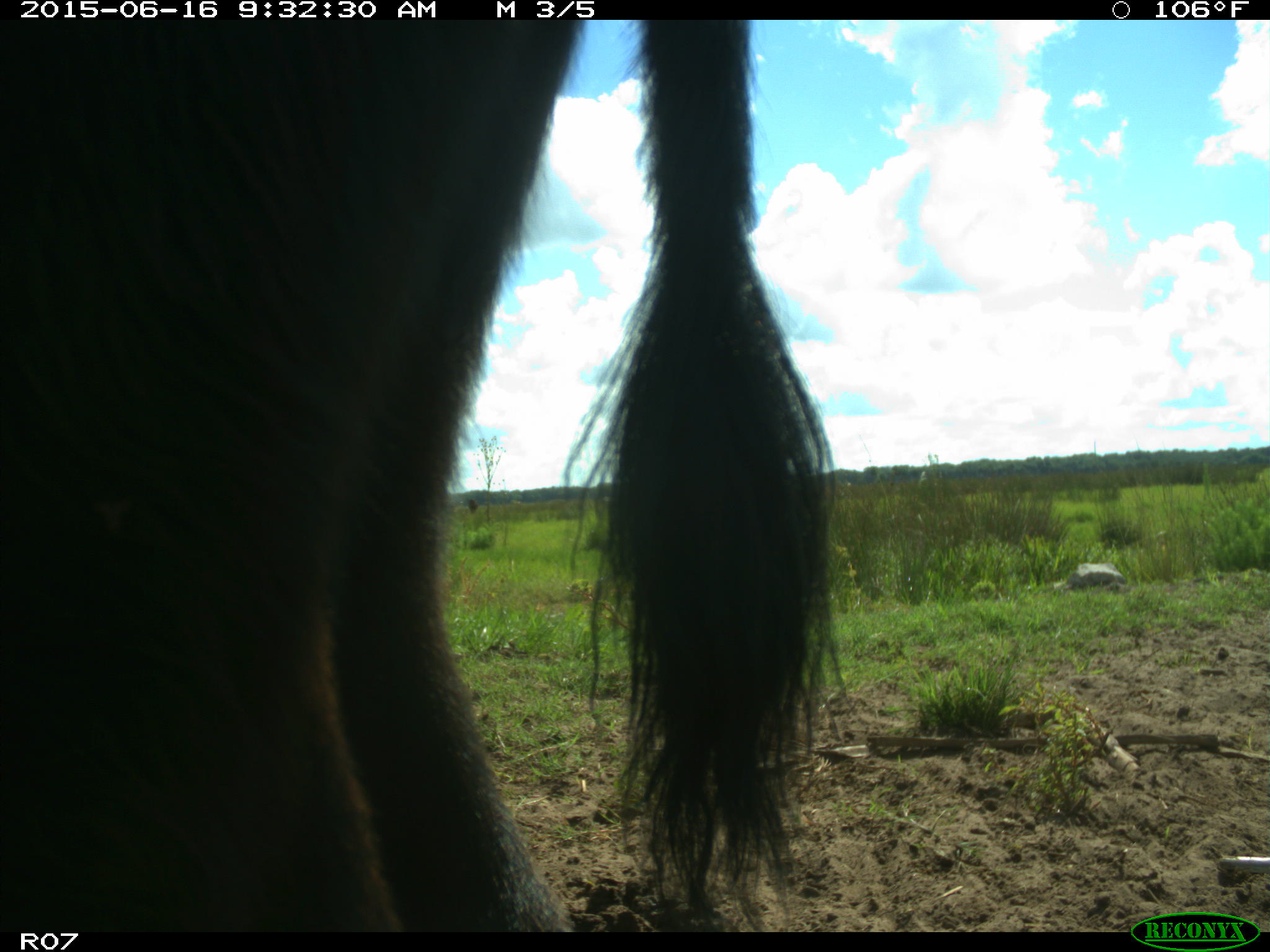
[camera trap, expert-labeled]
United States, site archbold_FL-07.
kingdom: Animalia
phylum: Chordata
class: Mammalia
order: Artiodactyla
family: Bovidae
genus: Bos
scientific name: Bos taurus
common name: domestic cow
Bos taurus (domestic cow).